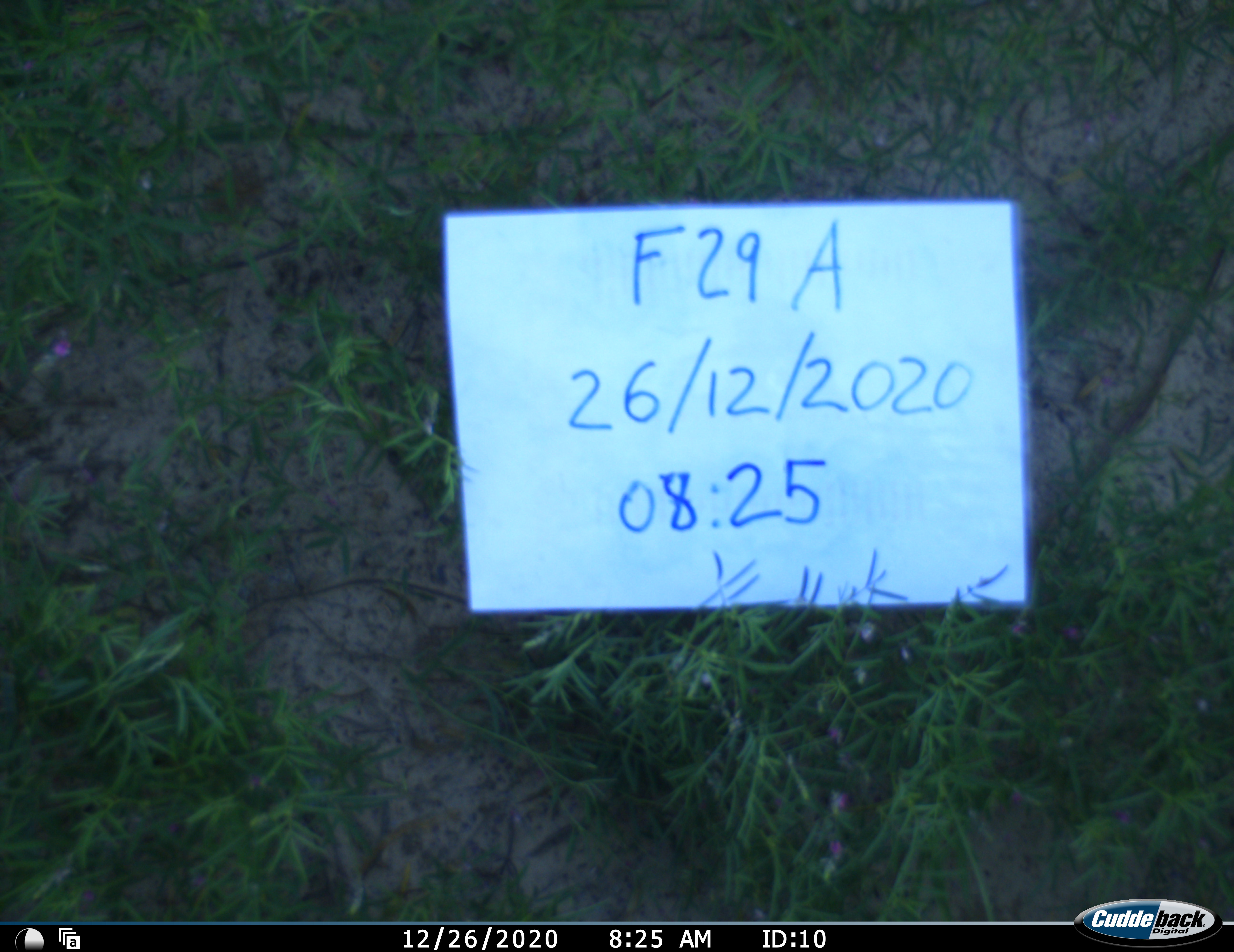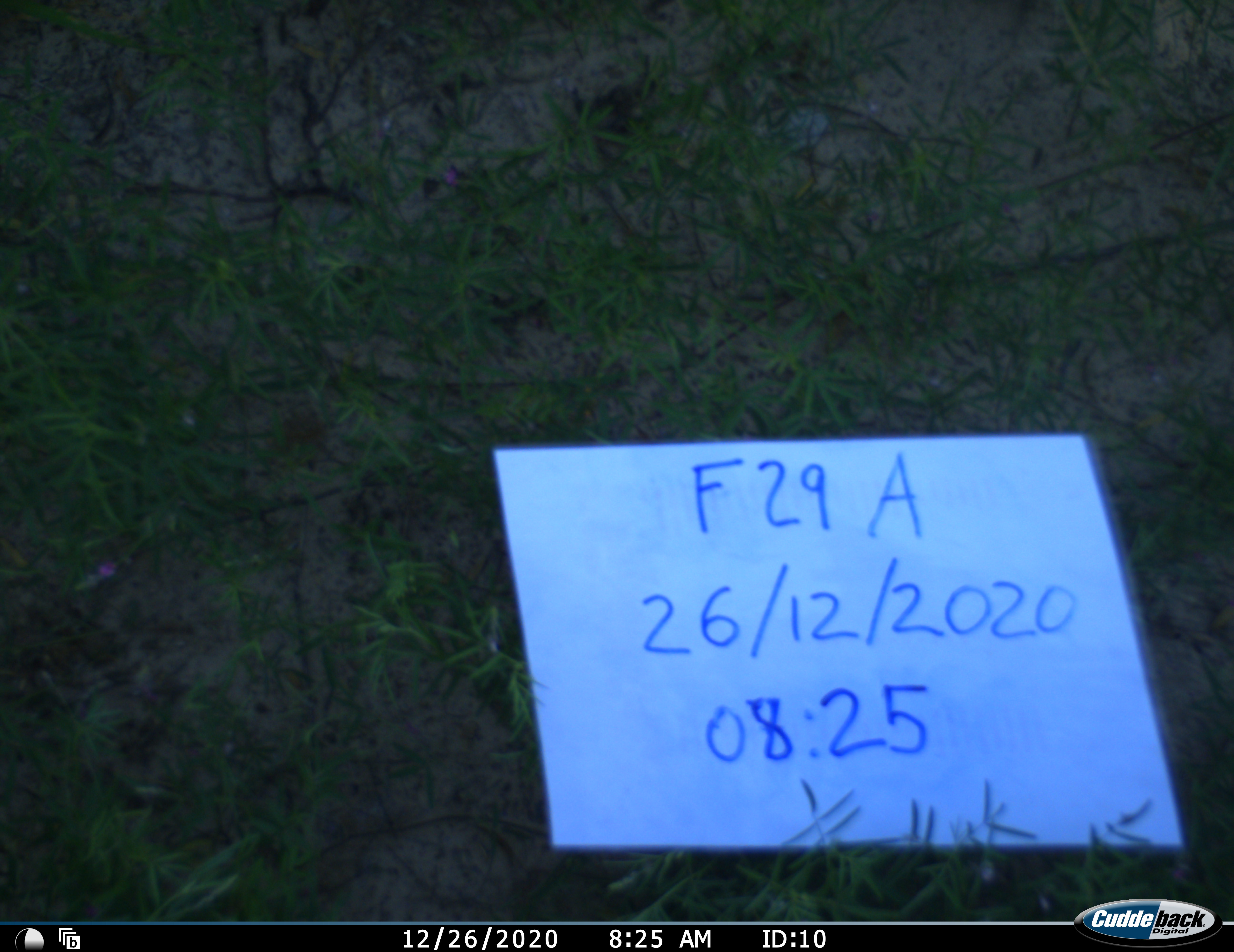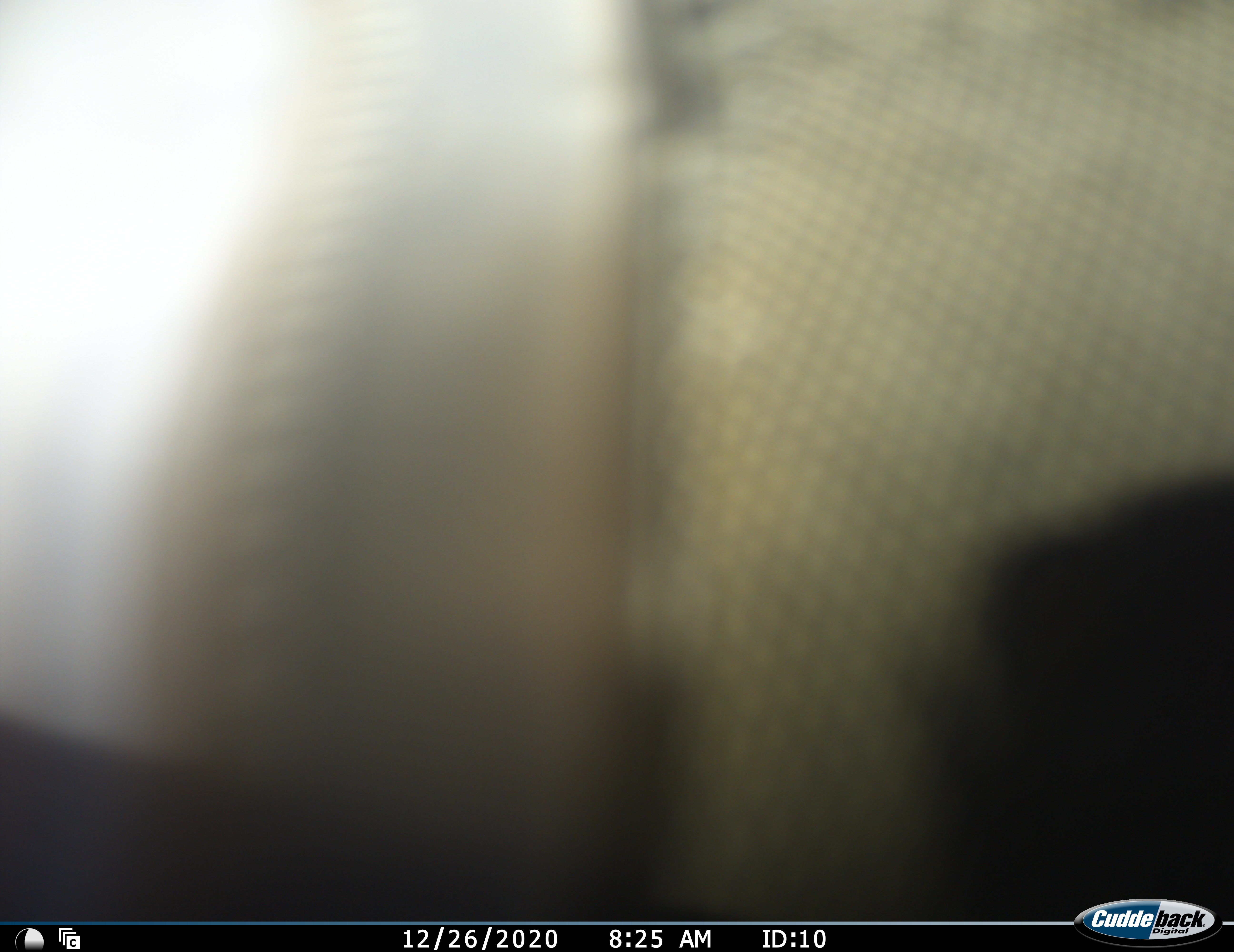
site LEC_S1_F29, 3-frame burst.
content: unidentified animal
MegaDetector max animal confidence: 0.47